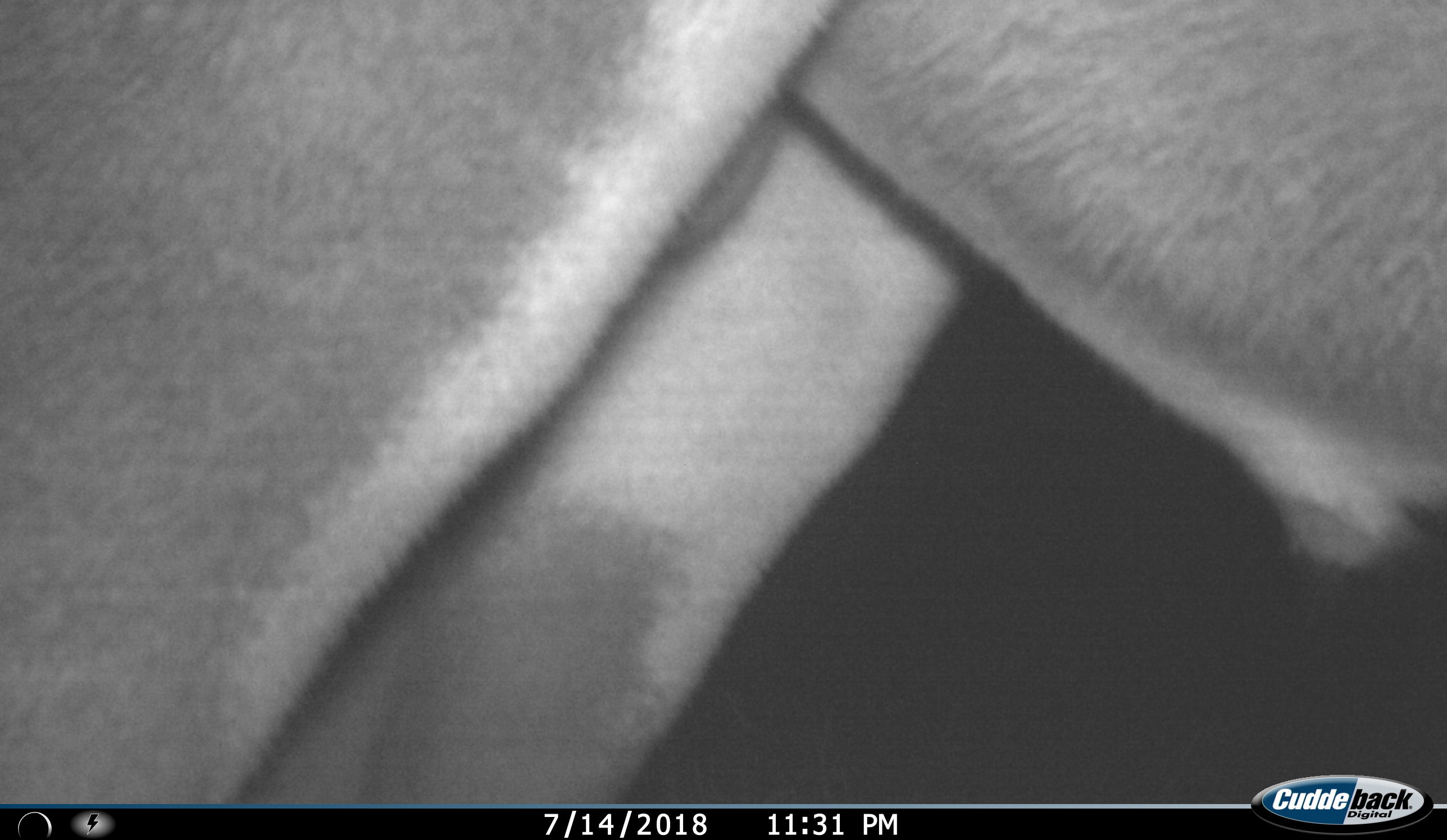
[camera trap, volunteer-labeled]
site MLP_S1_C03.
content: unidentified animal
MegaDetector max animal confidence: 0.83